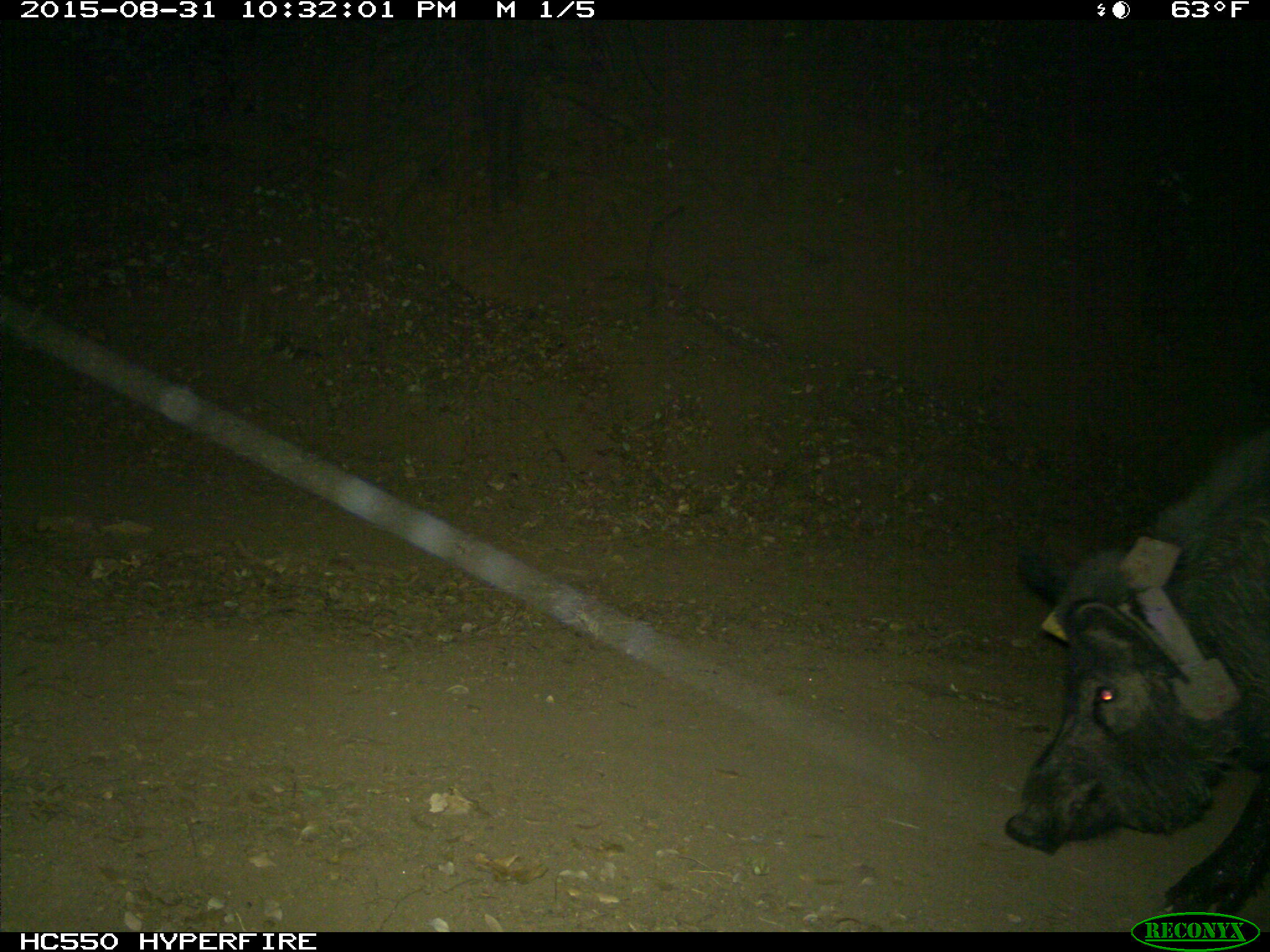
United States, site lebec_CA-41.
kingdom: Animalia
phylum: Chordata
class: Mammalia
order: Artiodactyla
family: Suidae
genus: Sus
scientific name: Sus scrofa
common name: wild boar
Sus scrofa (wild boar).